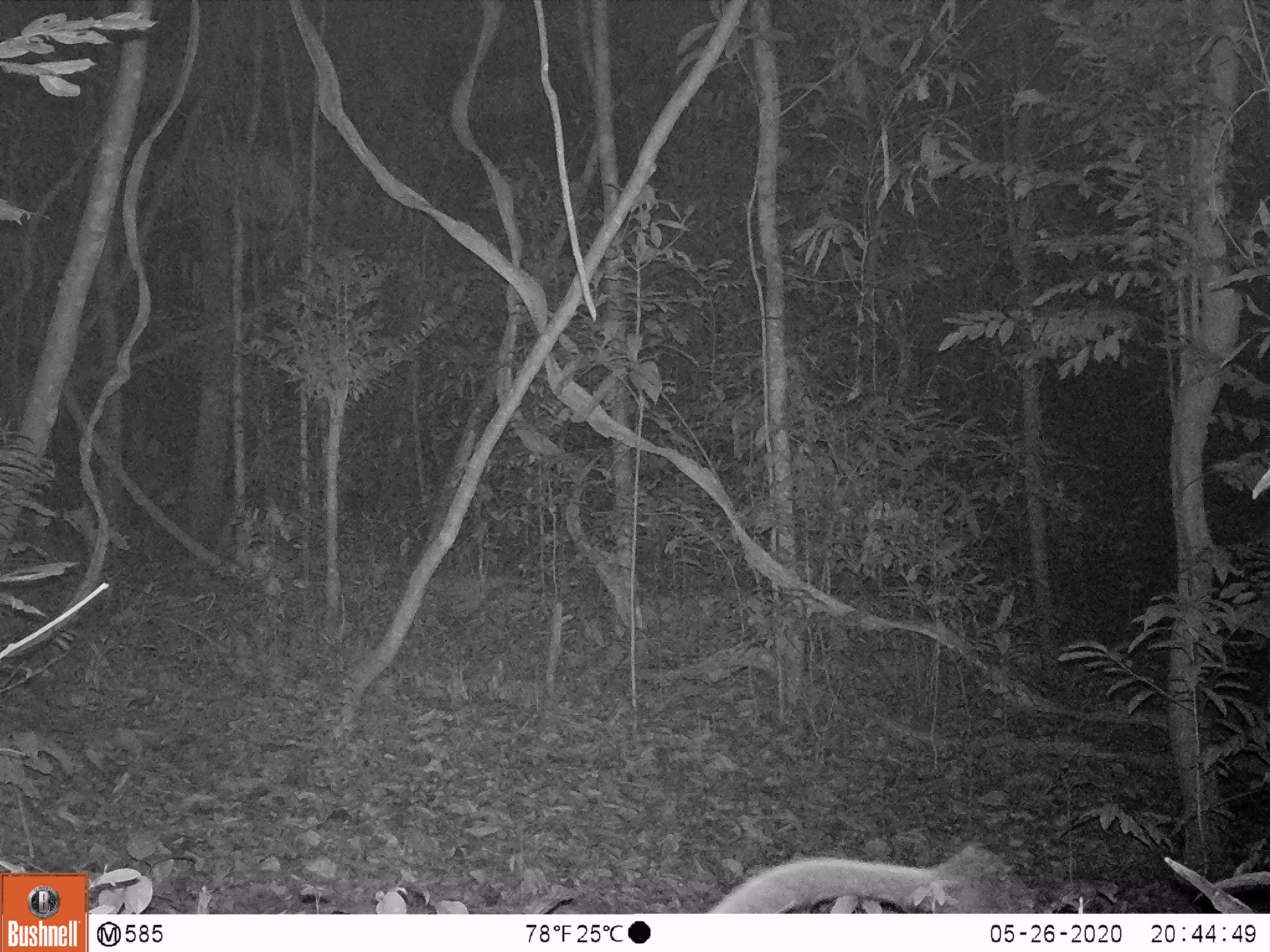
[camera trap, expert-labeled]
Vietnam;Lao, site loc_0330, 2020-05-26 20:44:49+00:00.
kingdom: Animalia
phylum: Chordata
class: Mammalia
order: Rodentia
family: Muridae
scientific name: Muridae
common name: old-world mice and rats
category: unidentified murid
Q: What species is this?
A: Unidentified murid (old-world mice and rats) (Muridae).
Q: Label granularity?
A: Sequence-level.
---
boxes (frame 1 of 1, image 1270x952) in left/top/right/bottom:
unidentified murid: 706/845/1038/913